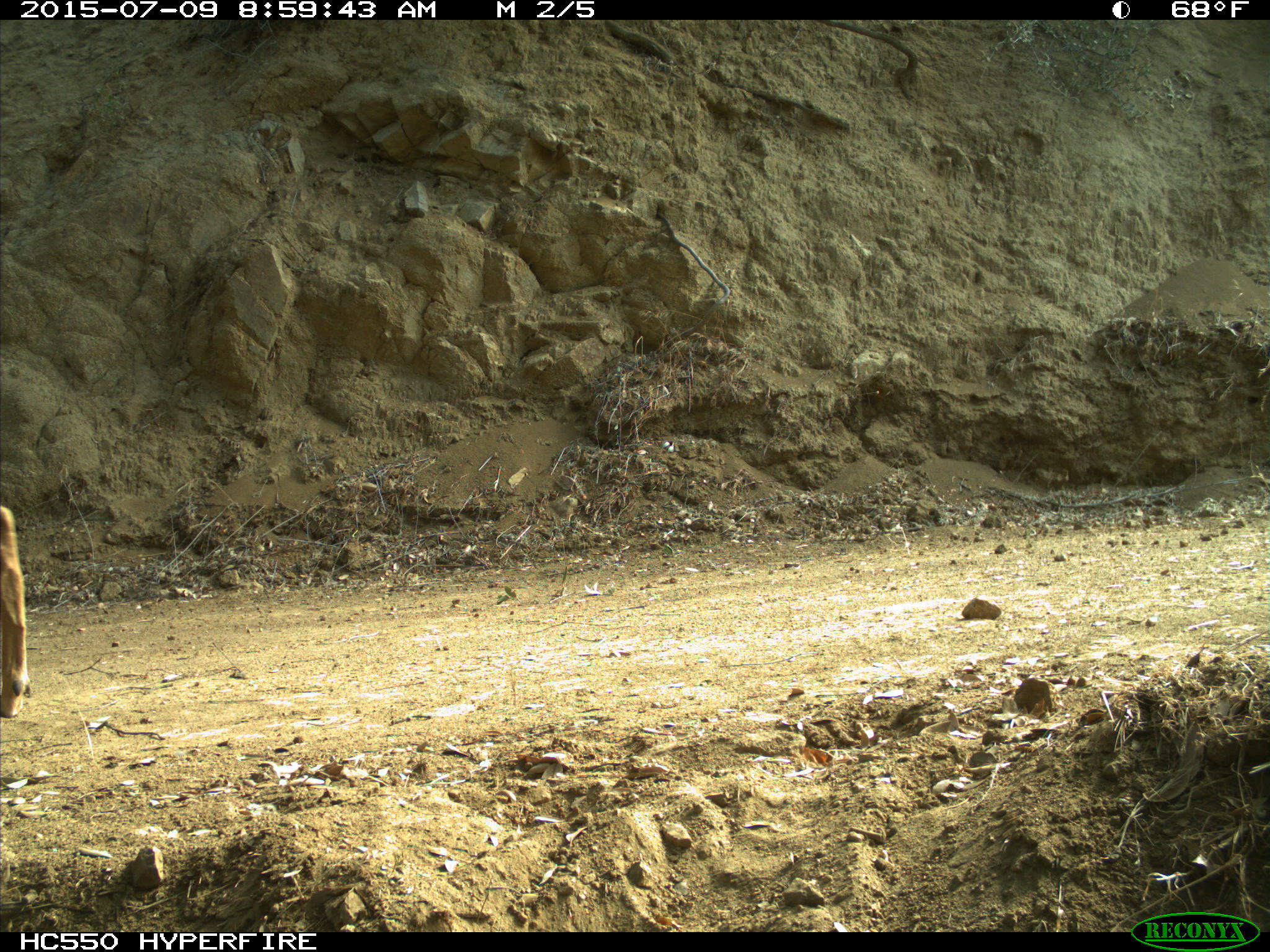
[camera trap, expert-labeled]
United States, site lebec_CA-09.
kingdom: Animalia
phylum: Chordata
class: Mammalia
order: Artiodactyla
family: Cervidae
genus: Odocoileus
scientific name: Odocoileus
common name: deer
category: unidentified deer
Unidentified deer (deer) (Odocoileus).